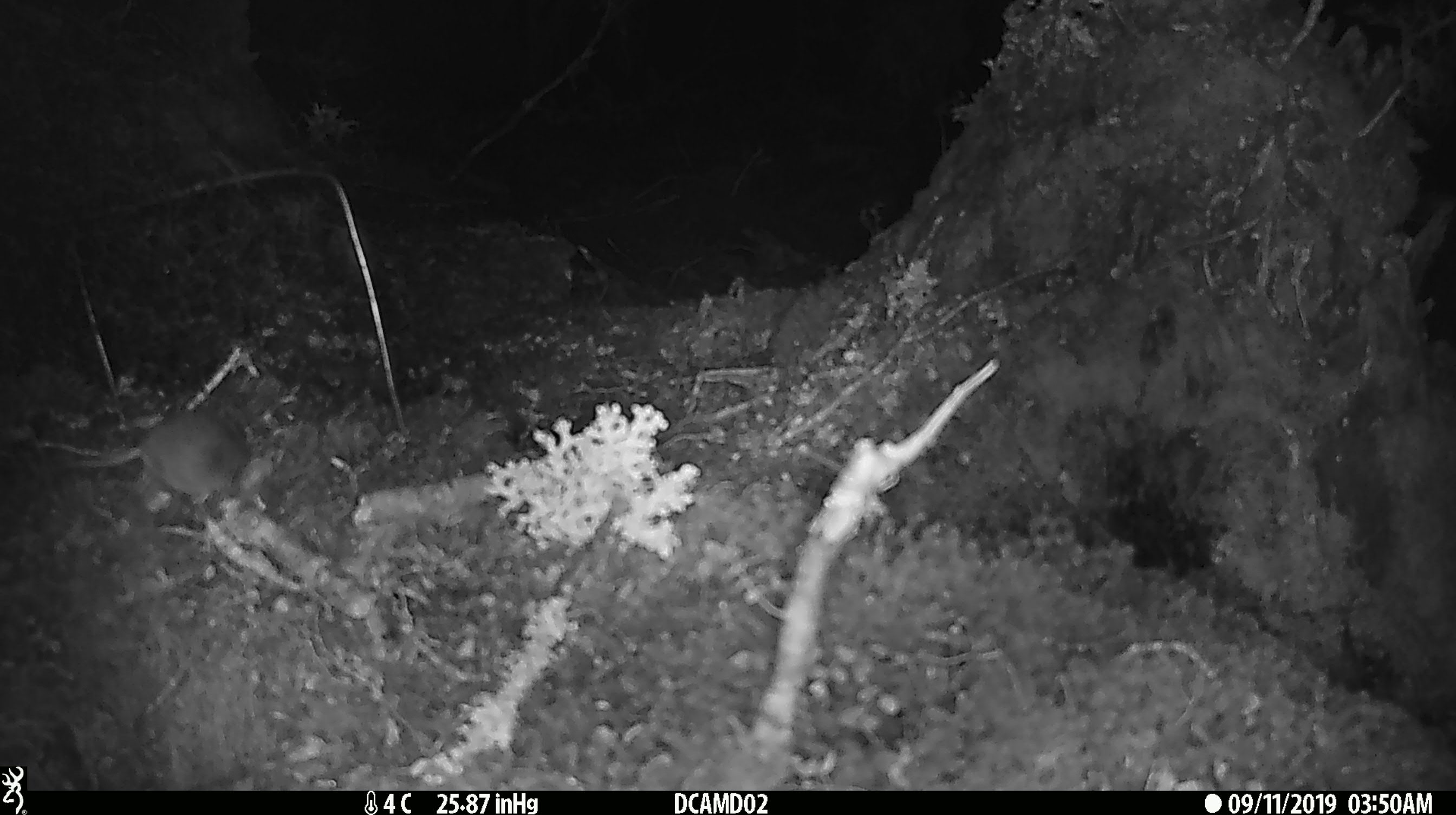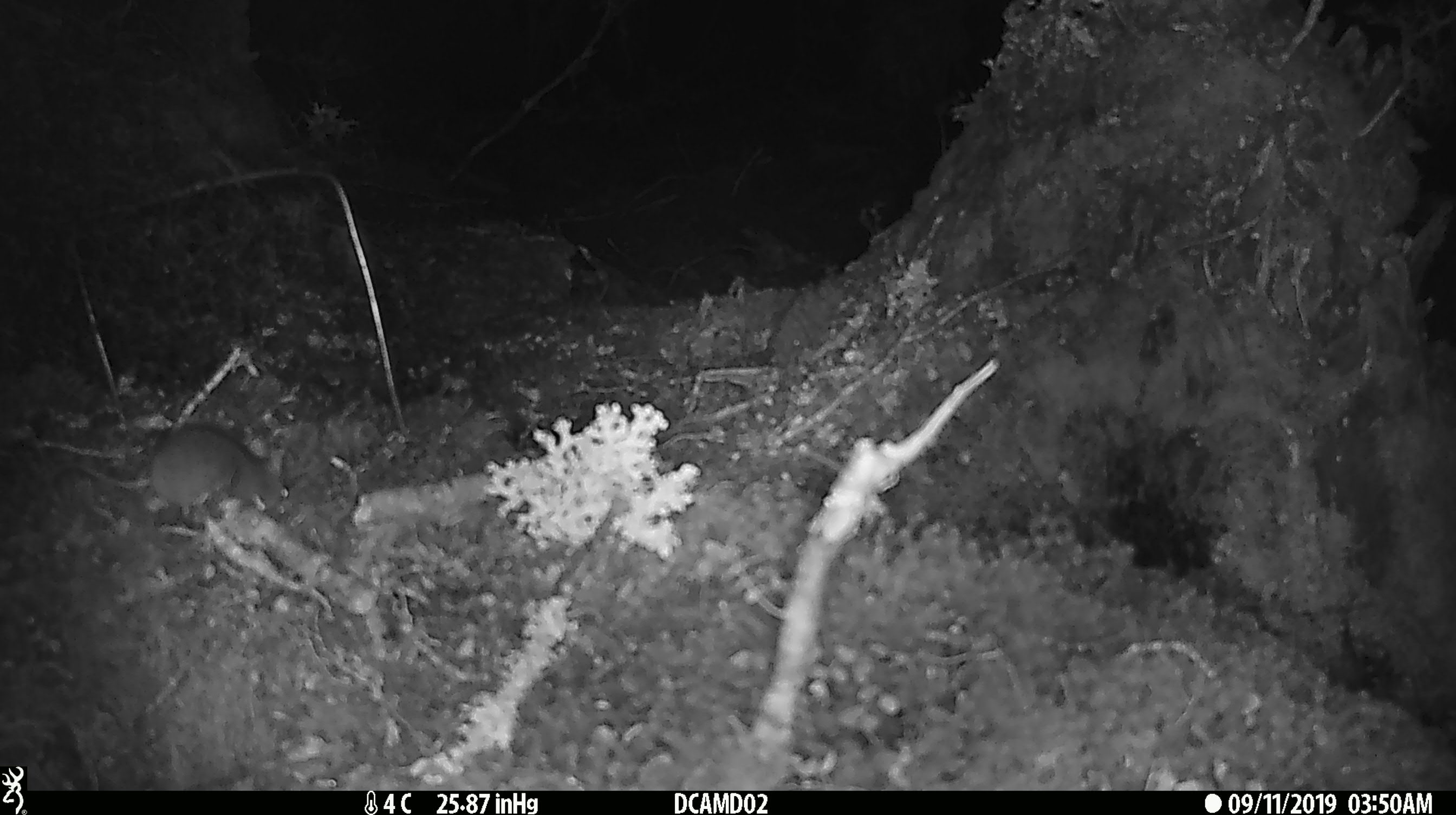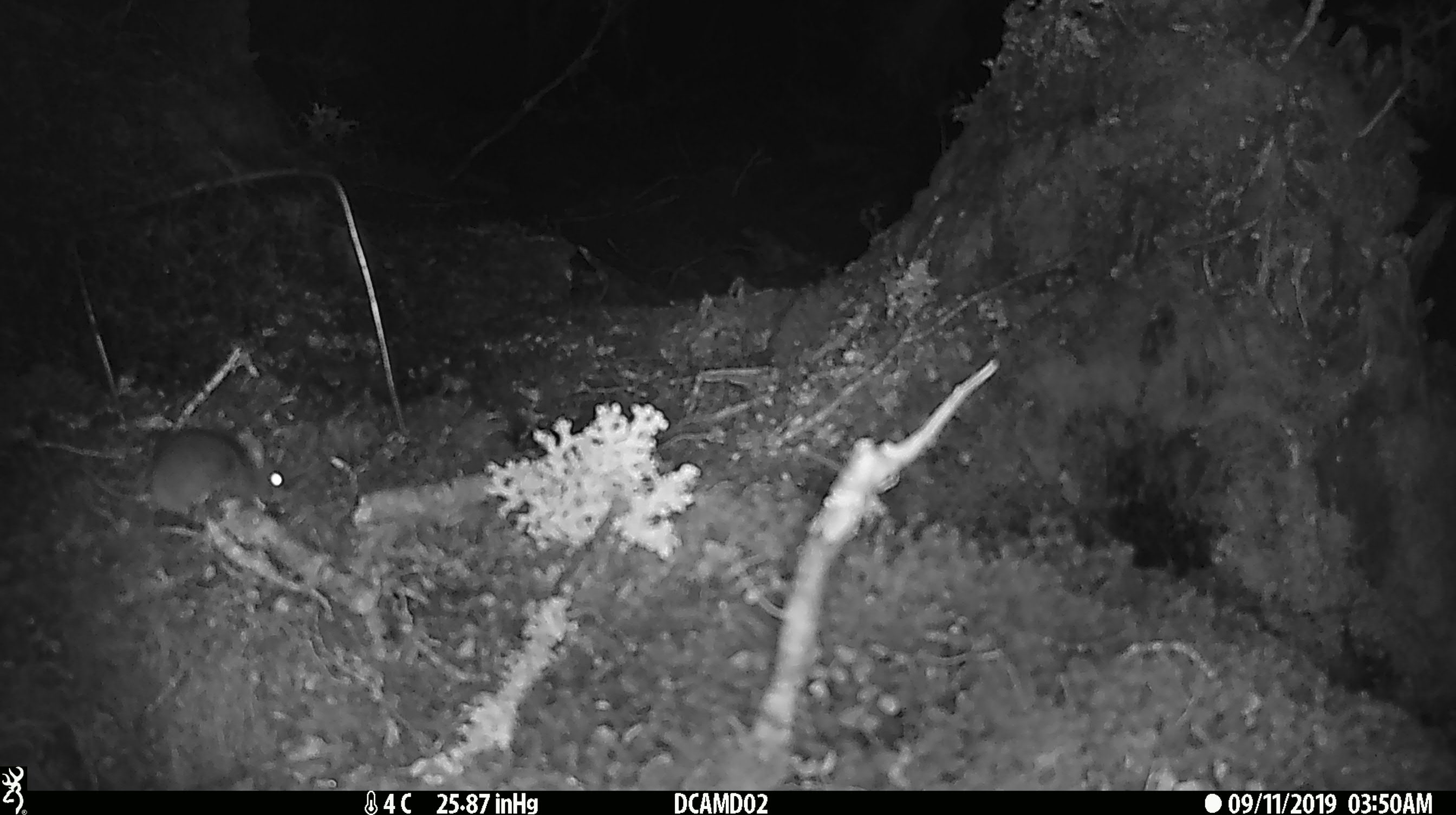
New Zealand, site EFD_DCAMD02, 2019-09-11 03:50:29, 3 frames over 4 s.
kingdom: Animalia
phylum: Chordata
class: Mammalia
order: Rodentia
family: Muridae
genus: Mus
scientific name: Mus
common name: mouse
Mouse (Mus).